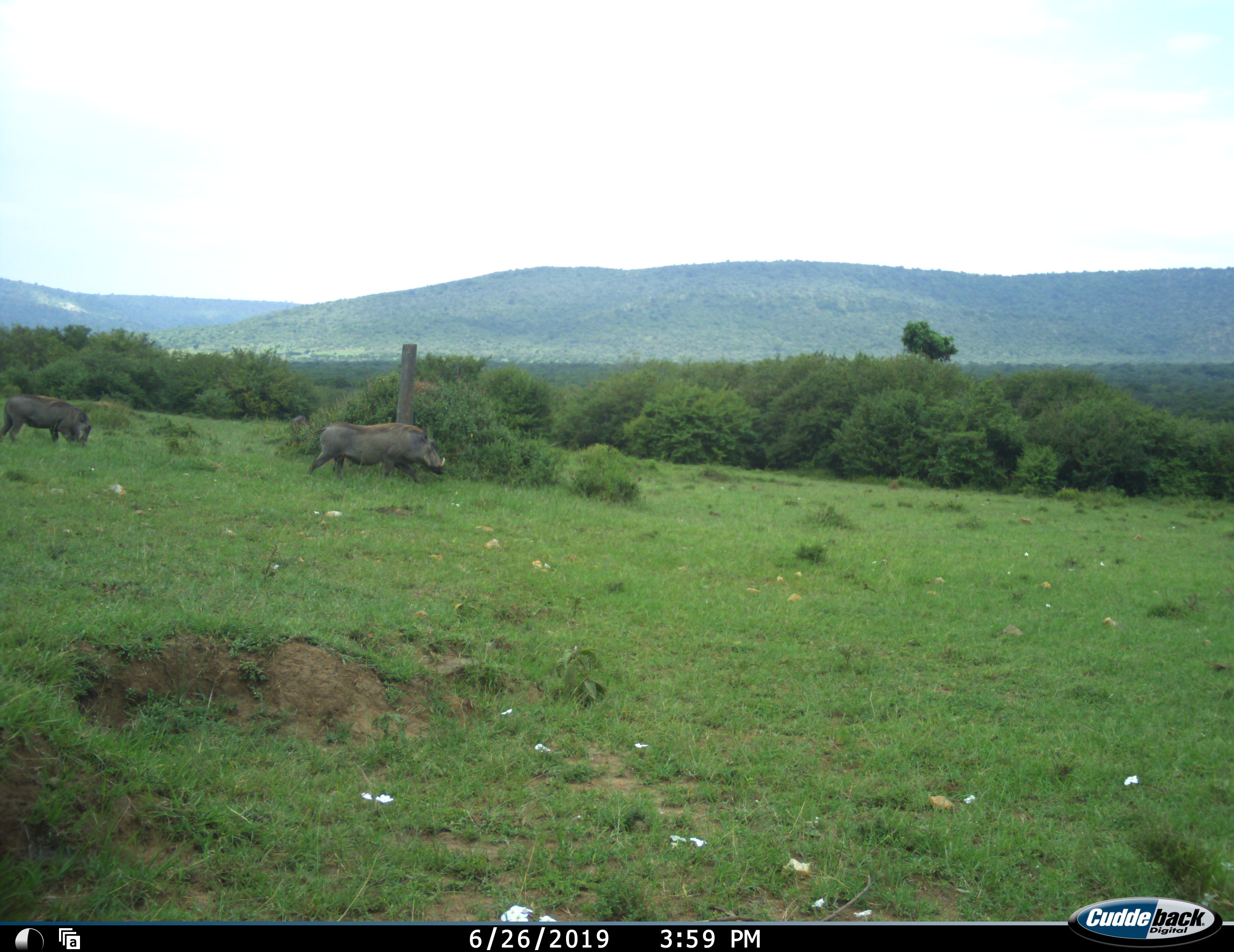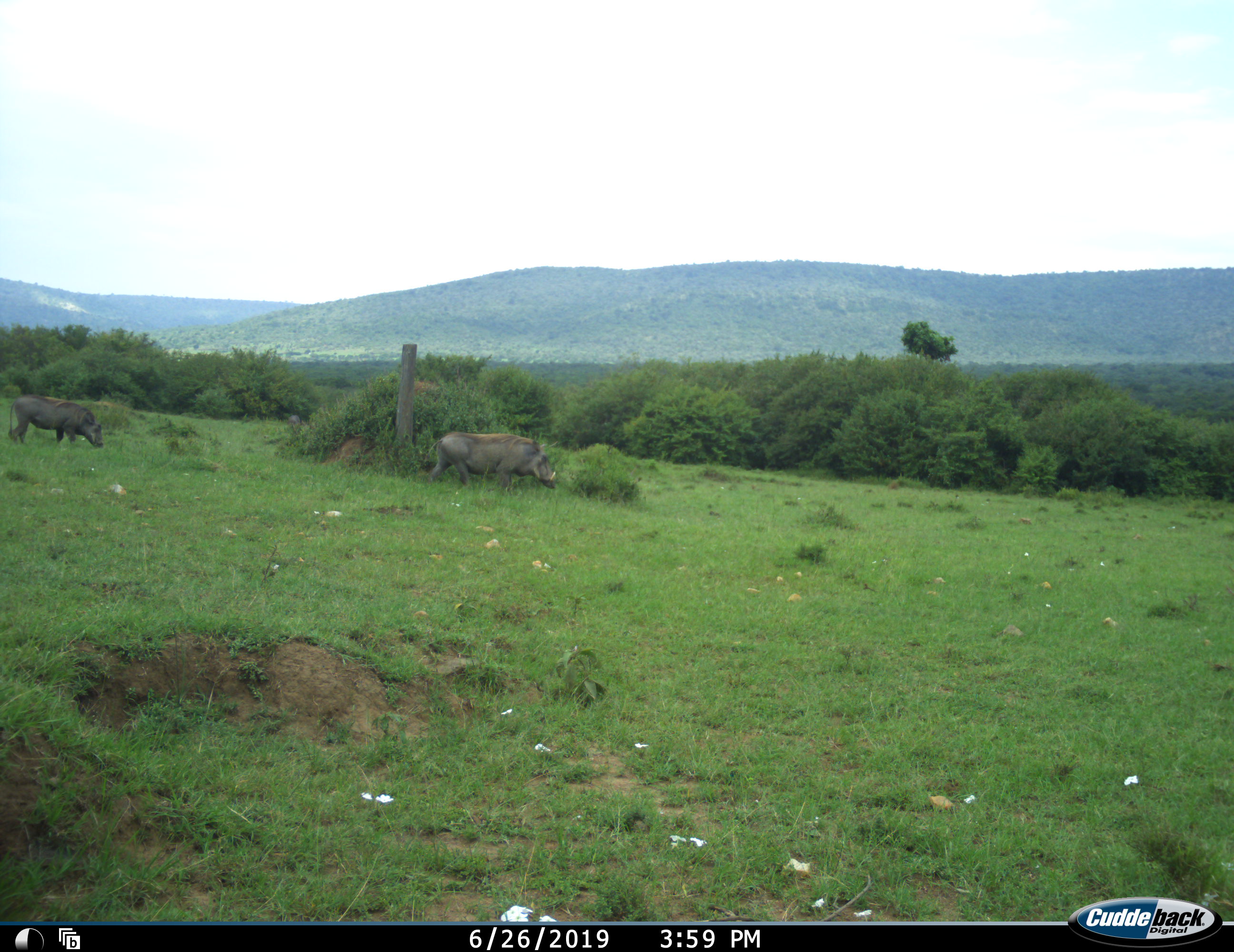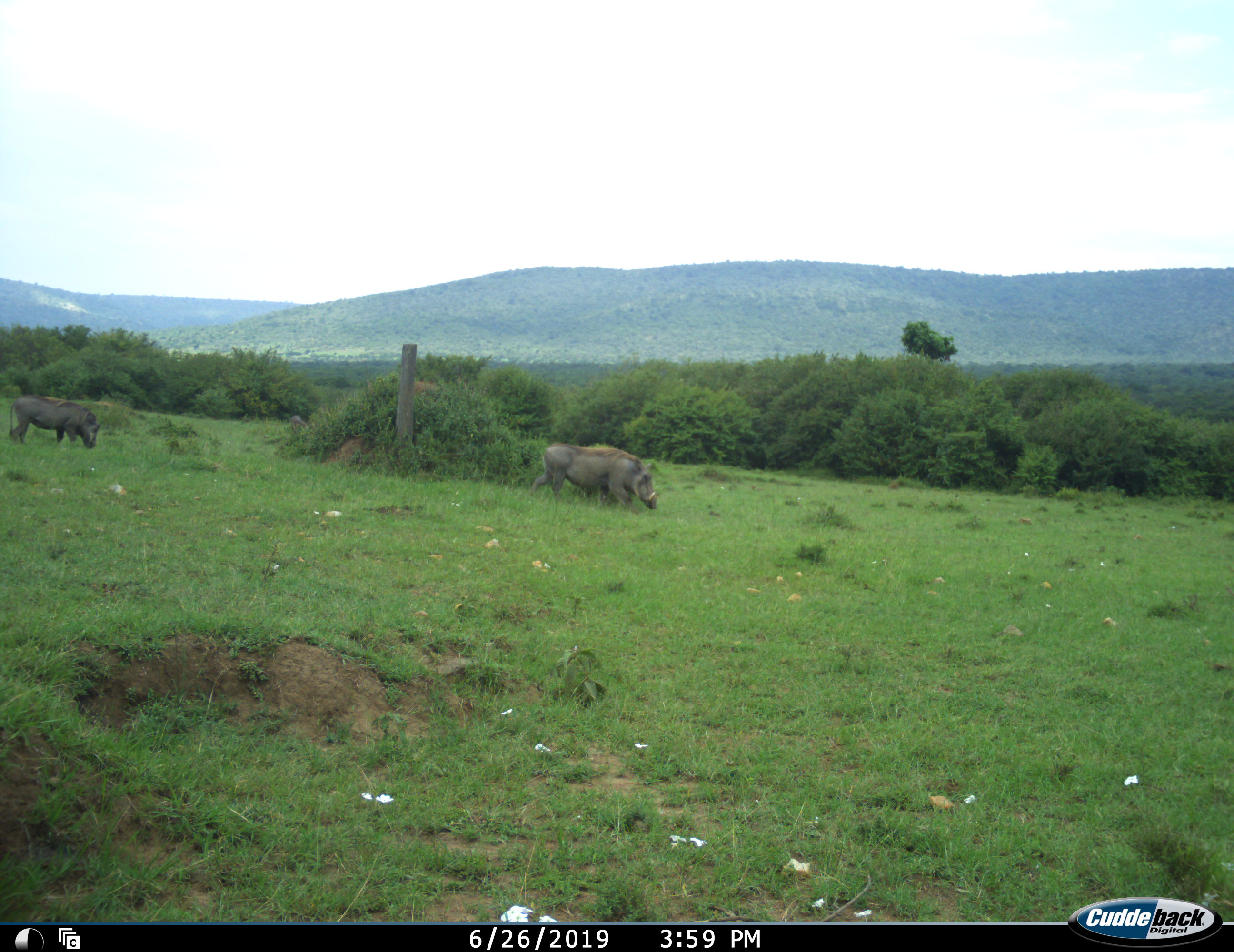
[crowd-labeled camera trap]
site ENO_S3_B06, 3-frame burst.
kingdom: Animalia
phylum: Chordata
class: Mammalia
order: Artiodactyla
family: Suidae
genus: Phacochoerus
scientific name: Phacochoerus africanus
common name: warthog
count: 3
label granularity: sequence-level